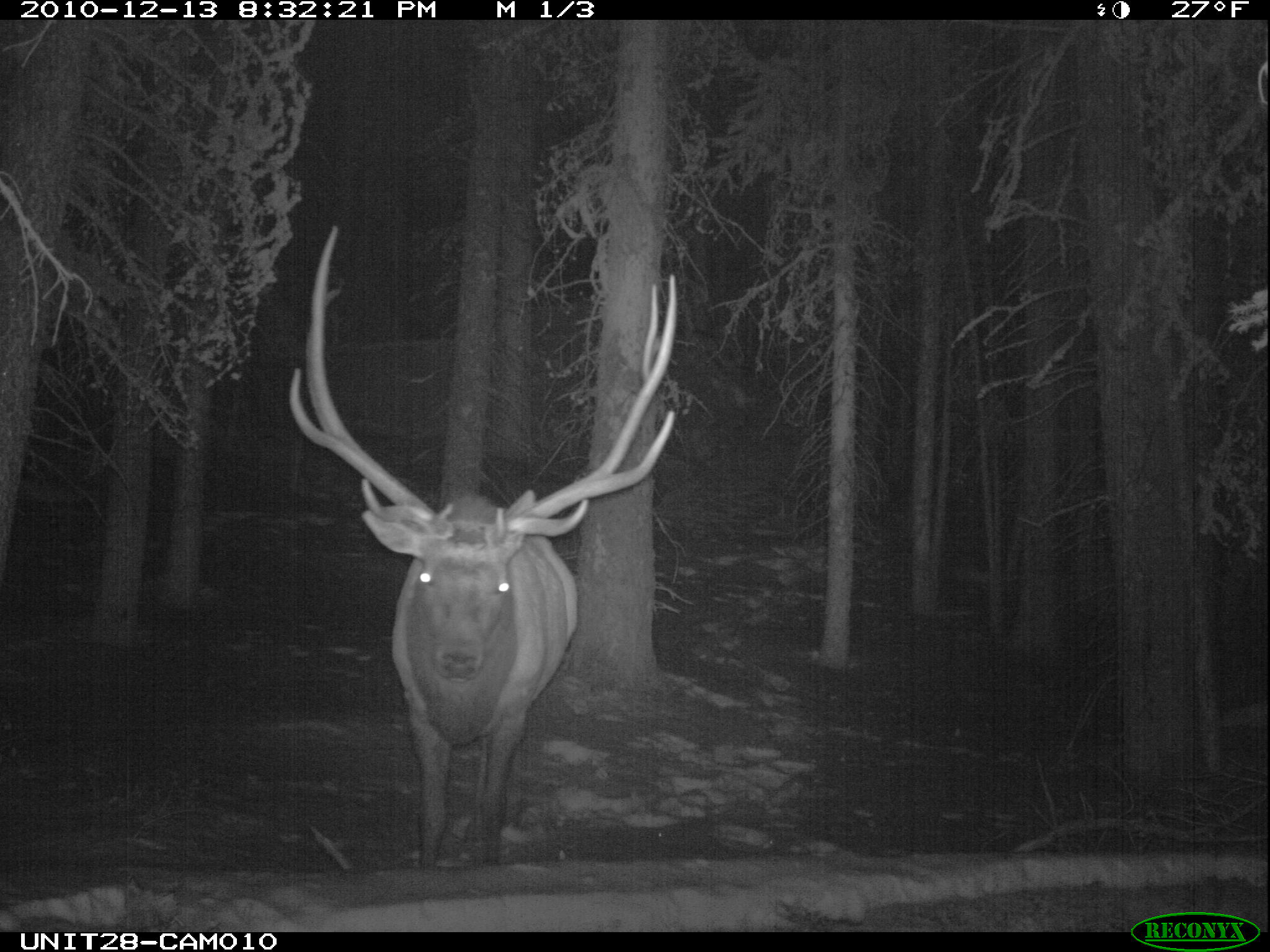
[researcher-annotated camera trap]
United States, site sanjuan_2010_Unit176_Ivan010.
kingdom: Animalia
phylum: Chordata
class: Mammalia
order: Artiodactyla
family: Cervidae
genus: Cervus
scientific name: Cervus elaphus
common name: red deer